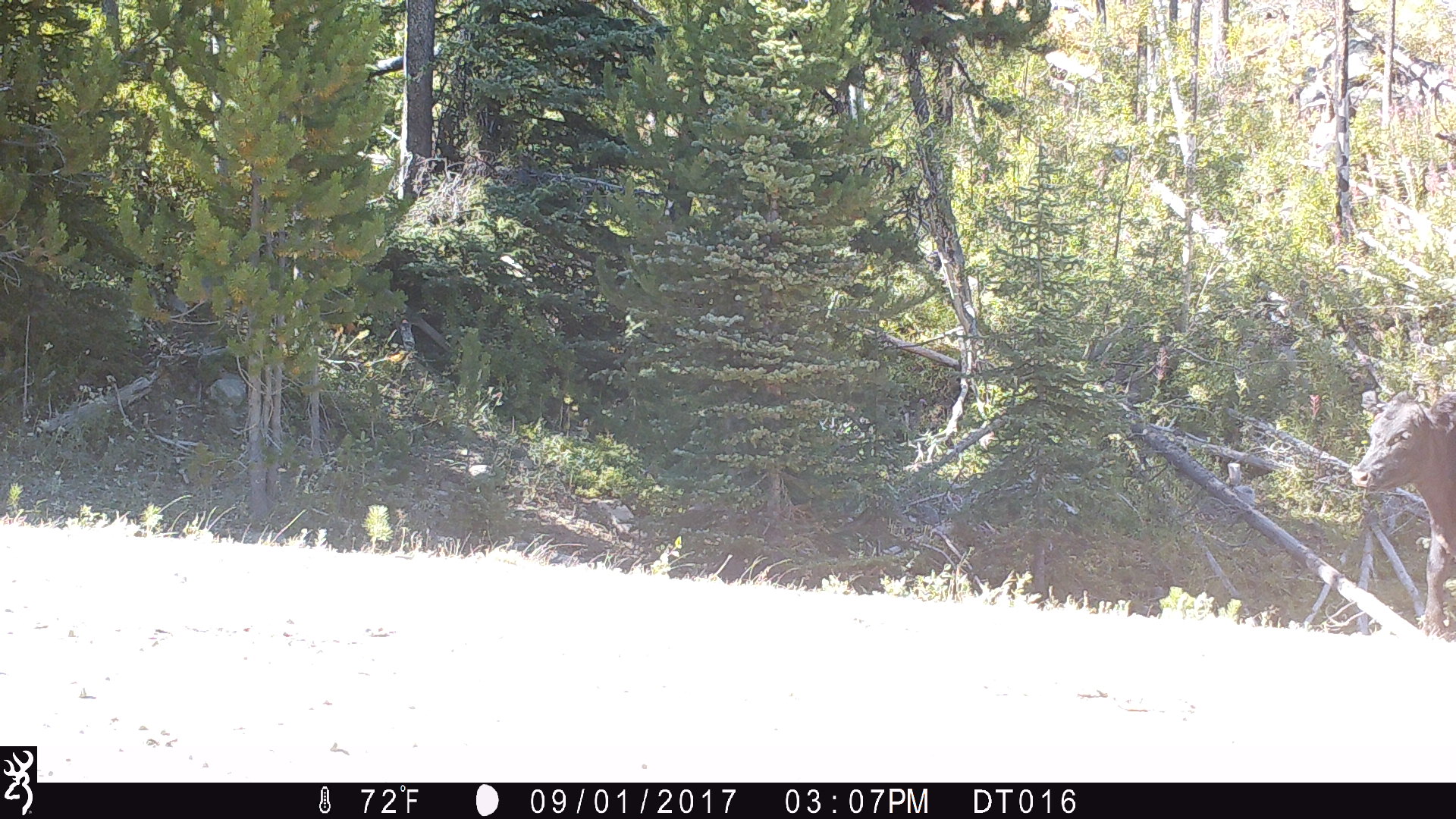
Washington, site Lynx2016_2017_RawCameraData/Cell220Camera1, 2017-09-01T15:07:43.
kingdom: Animalia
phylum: Chordata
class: Mammalia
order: Artiodactyla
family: Bovidae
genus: Bos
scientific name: Bos taurus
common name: domestic cattle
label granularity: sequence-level